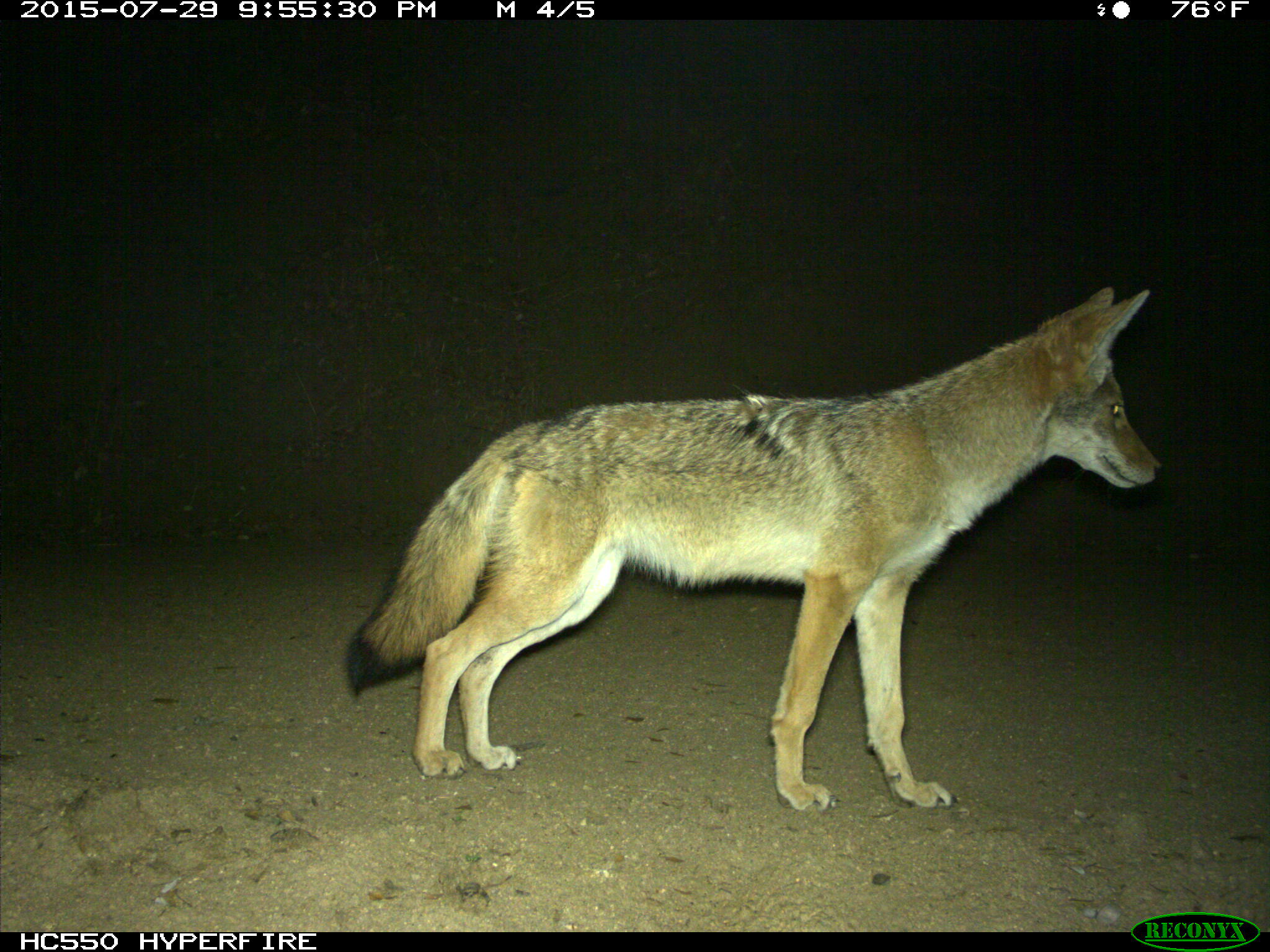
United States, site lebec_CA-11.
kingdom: Animalia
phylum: Chordata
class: Mammalia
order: Carnivora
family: Canidae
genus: Canis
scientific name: Canis latrans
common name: coyote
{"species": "Canis latrans (coyote)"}